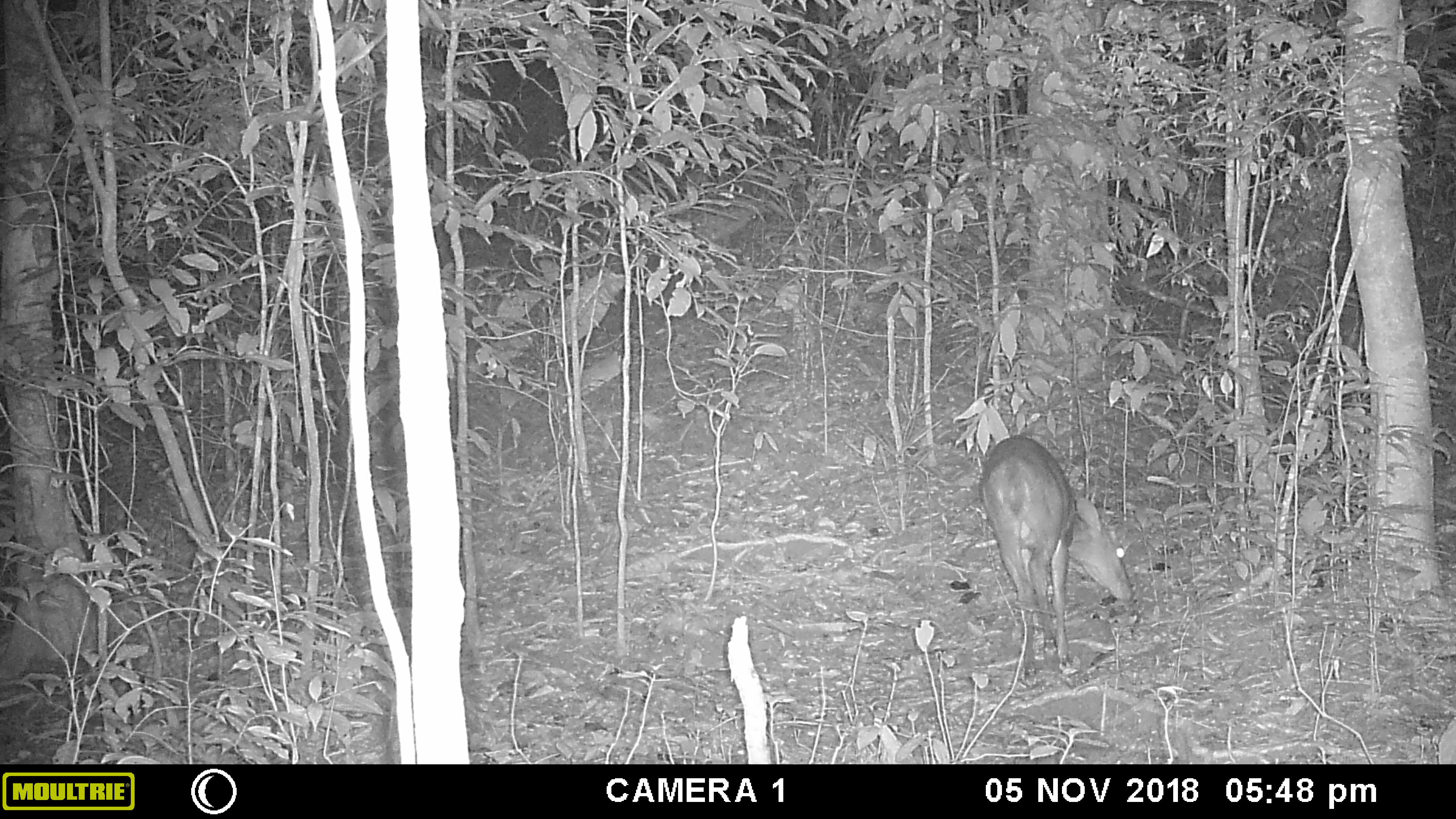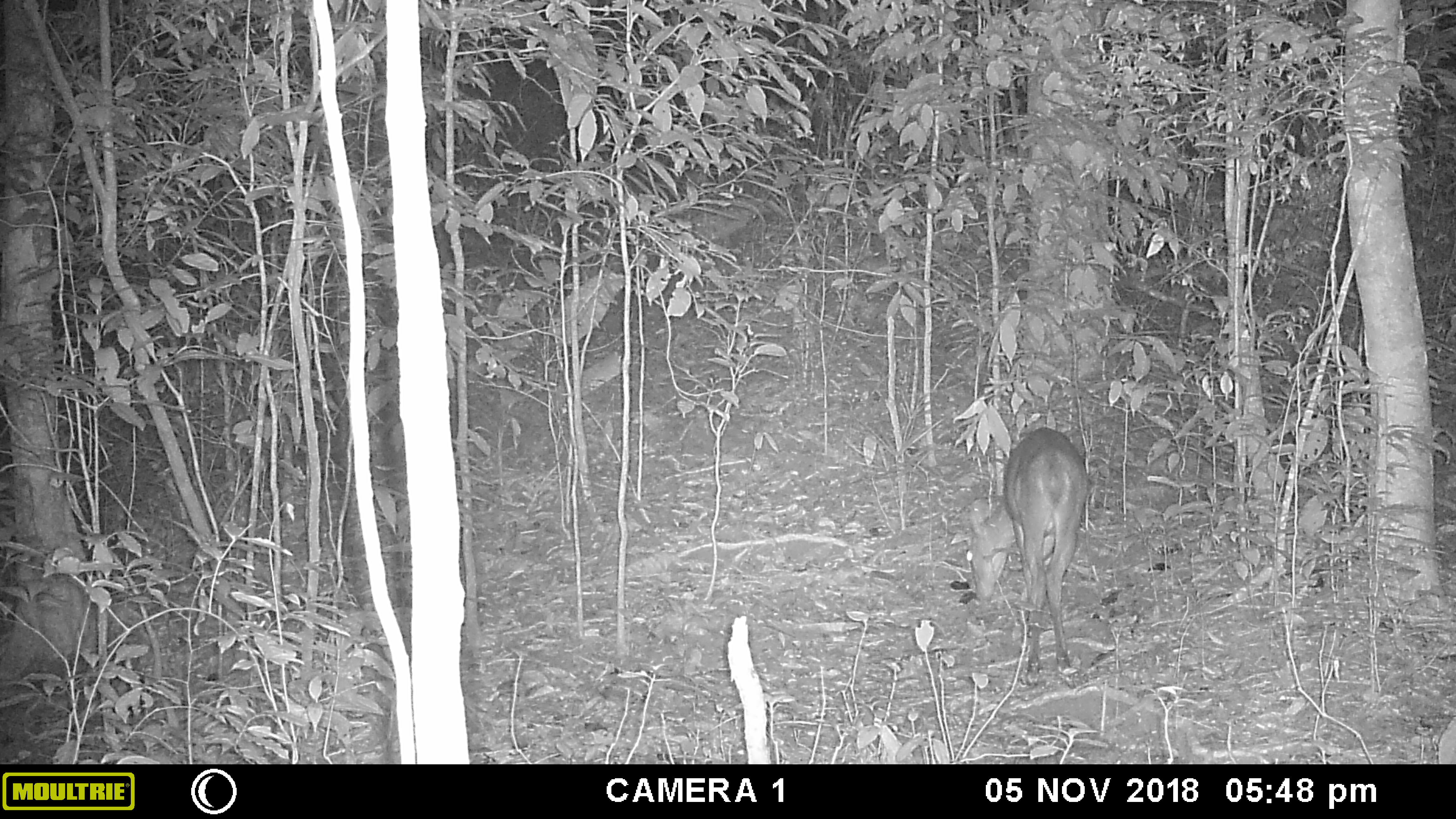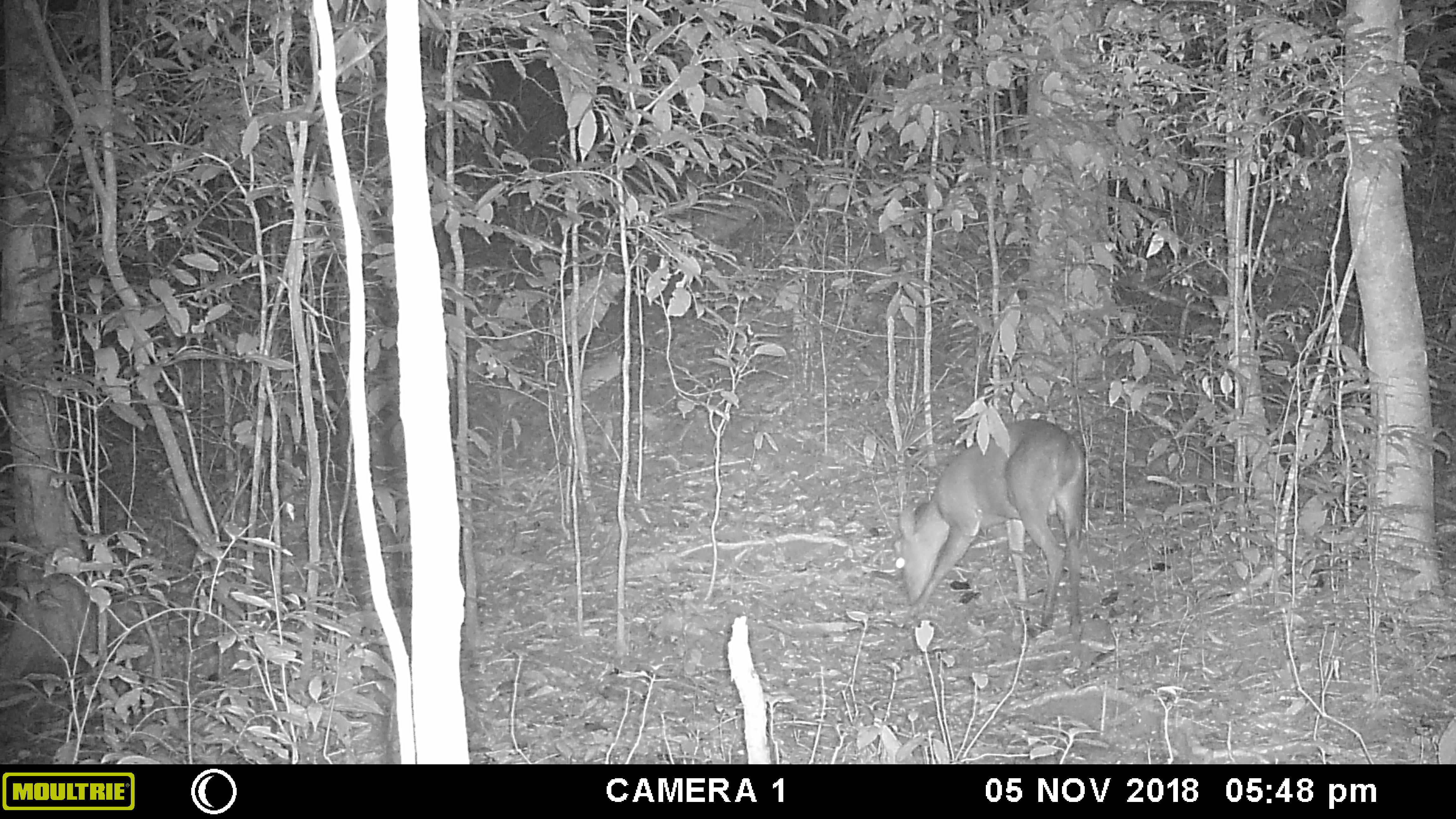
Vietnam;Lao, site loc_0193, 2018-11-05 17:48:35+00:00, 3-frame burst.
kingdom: Animalia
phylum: Chordata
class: Mammalia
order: Artiodactyla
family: Cervidae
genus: Muntiacus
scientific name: Muntiacus vuquangensis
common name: large-antlered muntjac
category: large antlered muntjac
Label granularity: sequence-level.